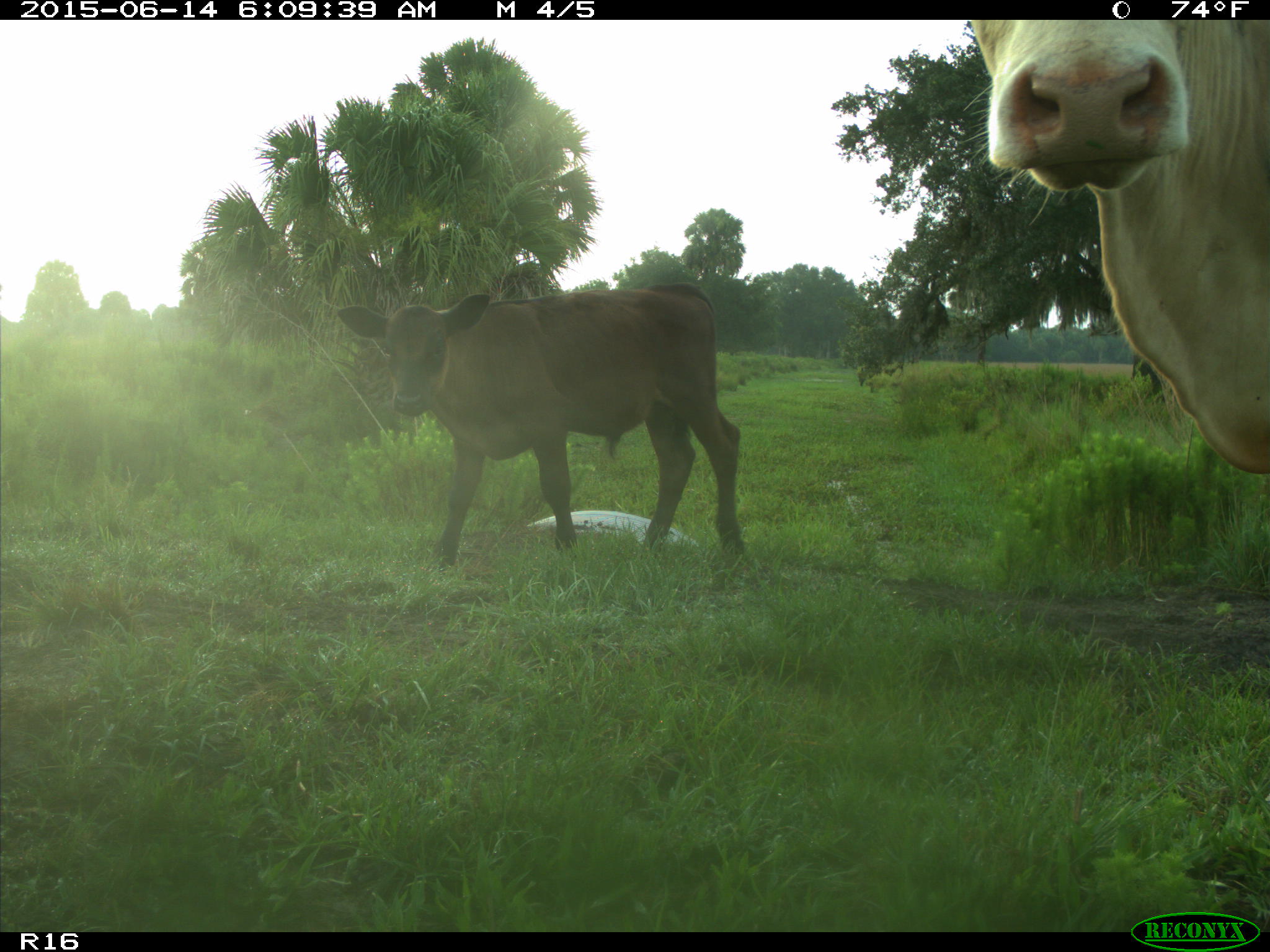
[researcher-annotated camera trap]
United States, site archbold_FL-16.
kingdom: Animalia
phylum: Chordata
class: Mammalia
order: Artiodactyla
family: Bovidae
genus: Bos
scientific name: Bos taurus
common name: domestic cow